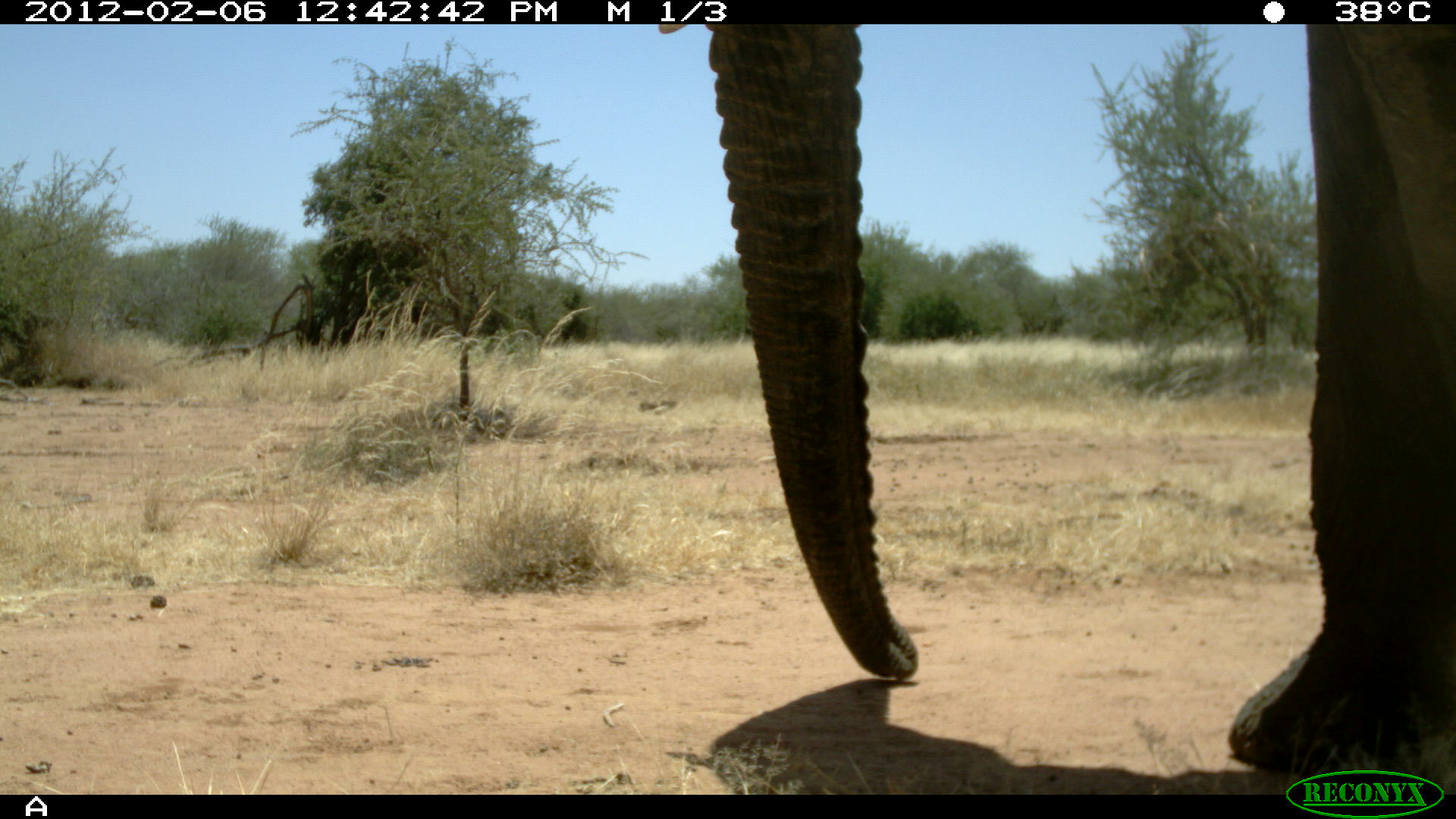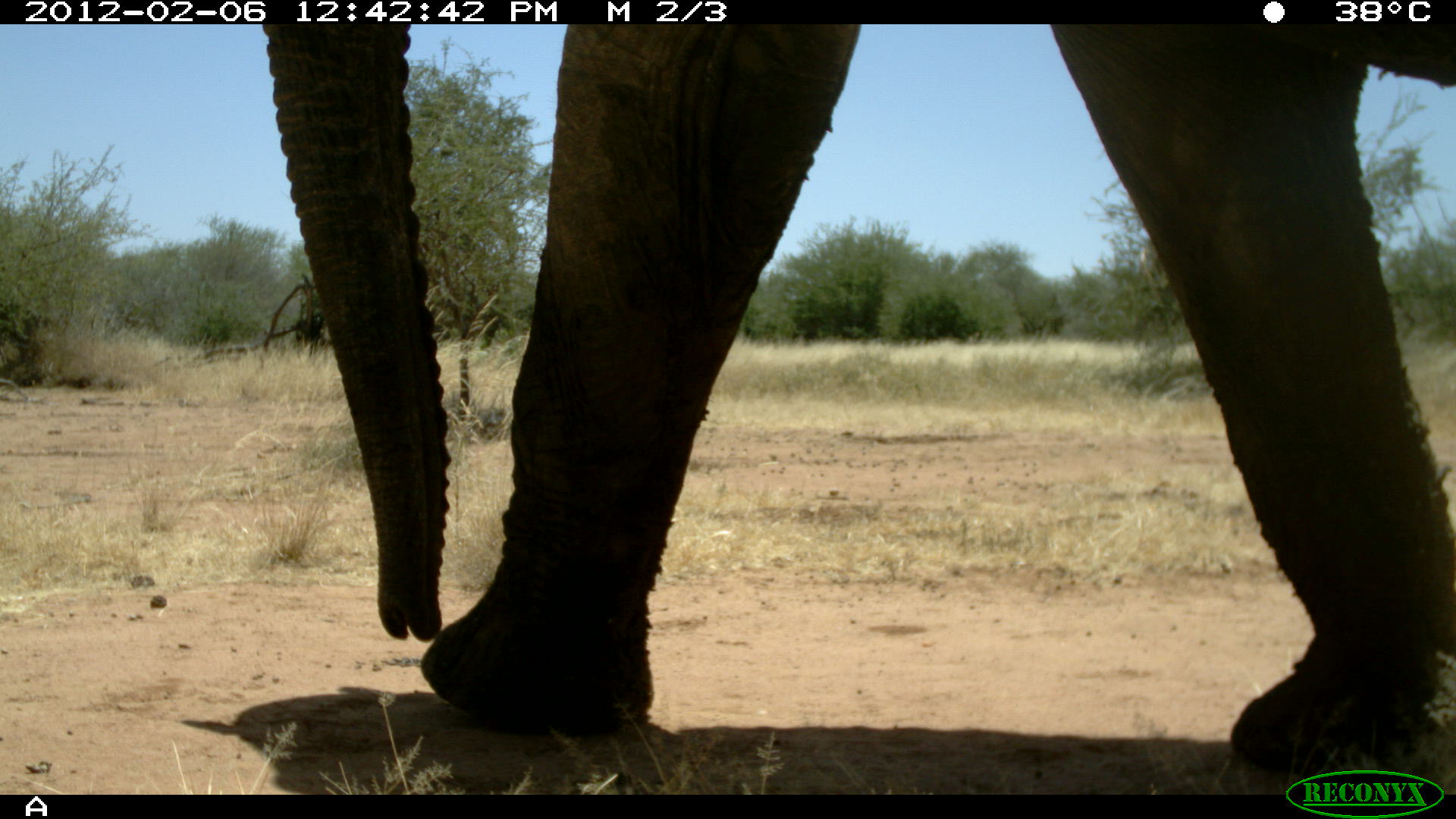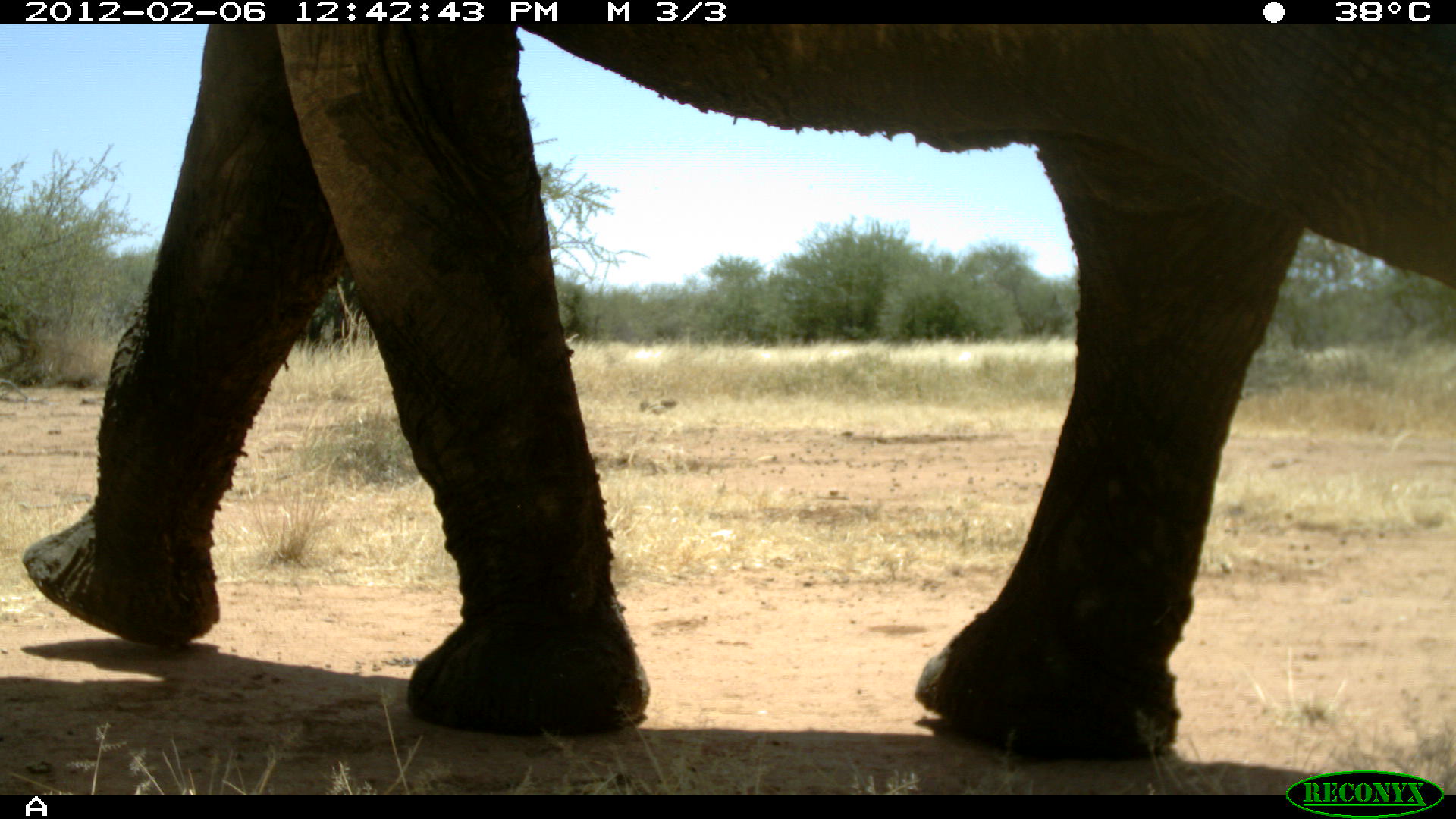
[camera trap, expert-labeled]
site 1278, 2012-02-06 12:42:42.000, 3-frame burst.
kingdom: Animalia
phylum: Chordata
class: Mammalia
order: Proboscidea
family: Elephantidae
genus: Loxodonta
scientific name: Loxodonta africana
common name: african bush elephant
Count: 1.